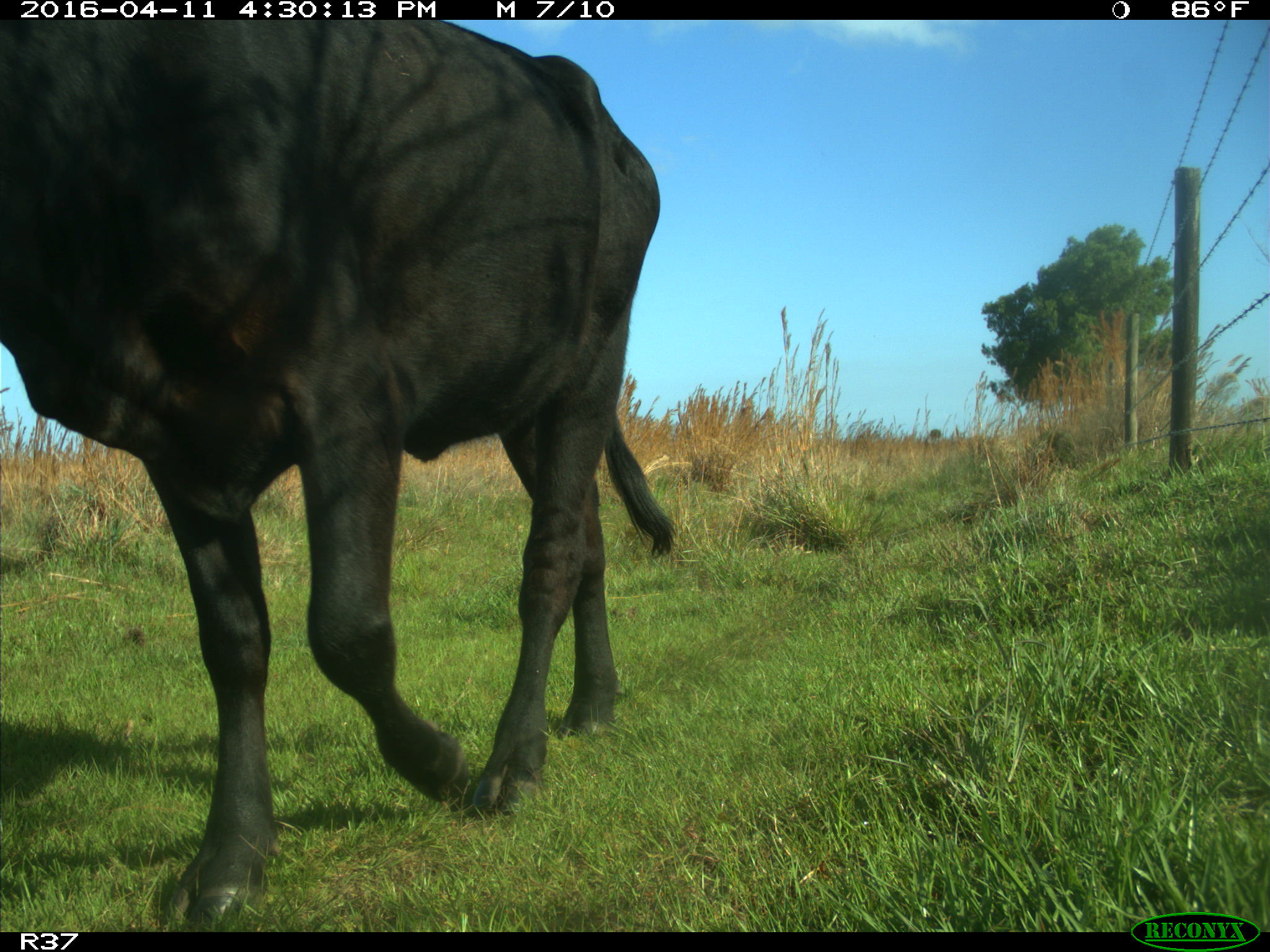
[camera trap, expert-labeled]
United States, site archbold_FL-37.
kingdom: Animalia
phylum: Chordata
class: Mammalia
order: Artiodactyla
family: Bovidae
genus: Bos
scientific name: Bos taurus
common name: domestic cow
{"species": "Bos taurus (domestic cow)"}